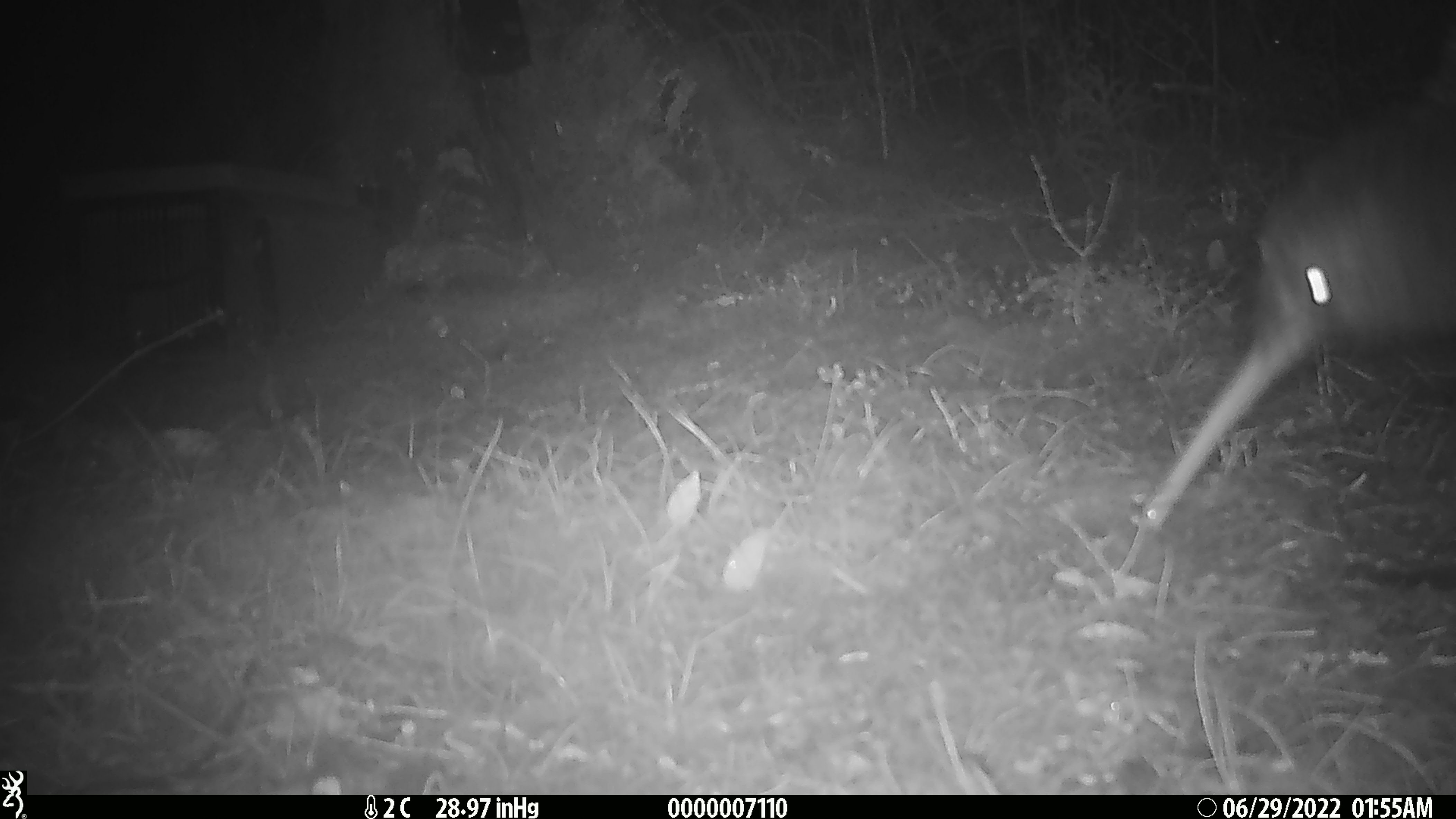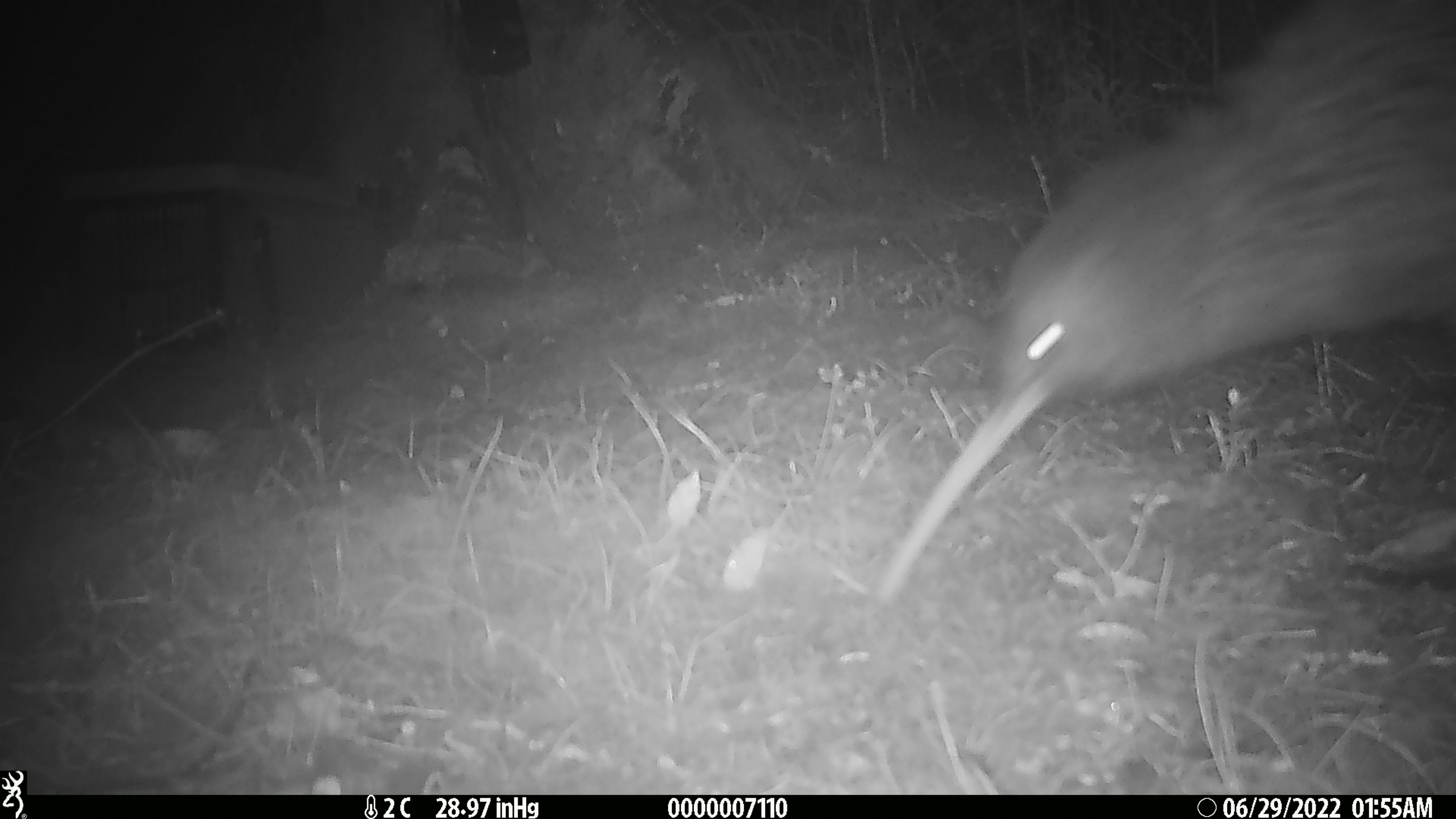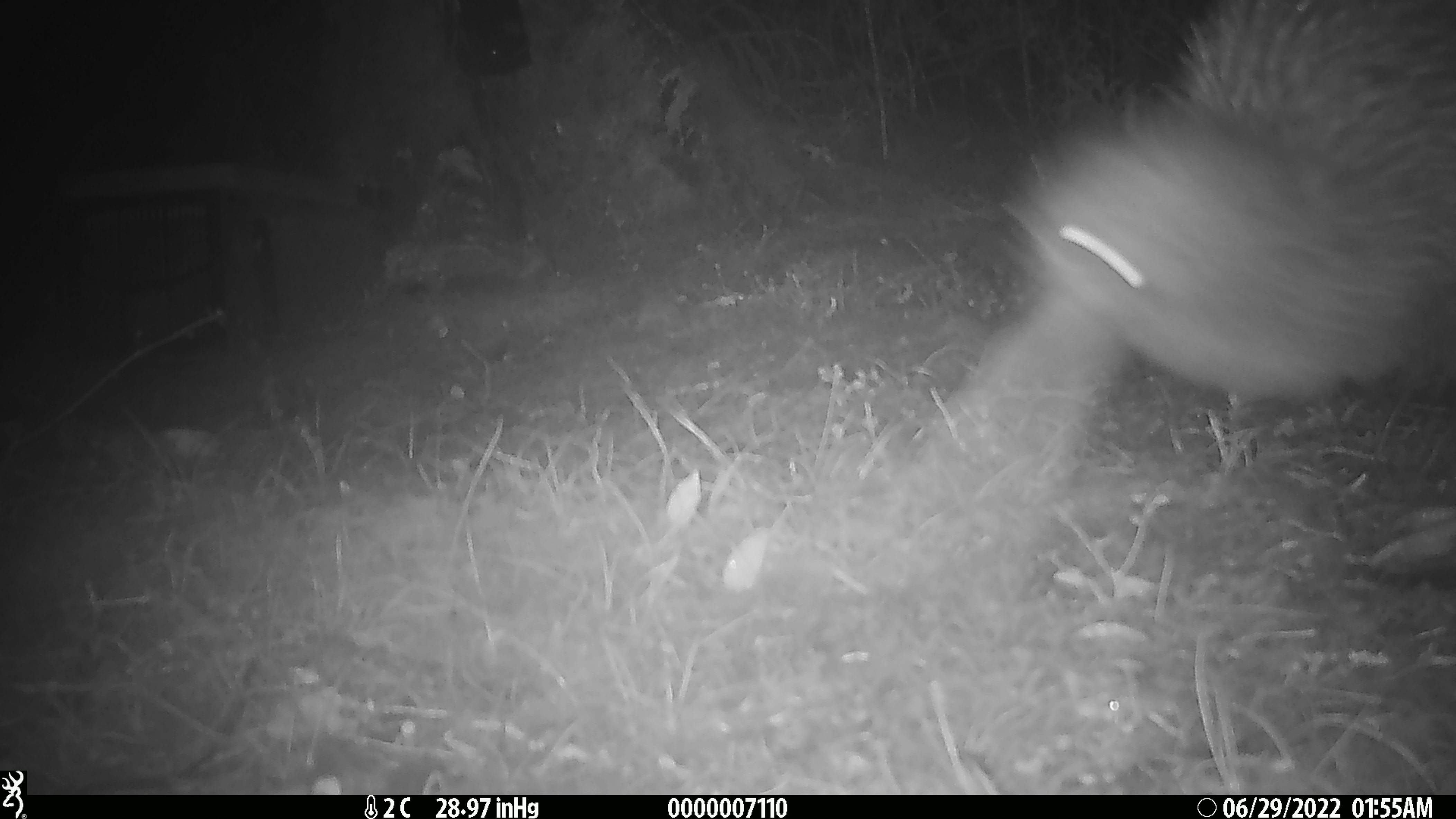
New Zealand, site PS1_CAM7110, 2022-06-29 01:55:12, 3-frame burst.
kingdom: Animalia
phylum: Chordata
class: Aves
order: Apterygiformes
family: Apterygidae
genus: Apteryx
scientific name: Apteryx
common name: kiwi